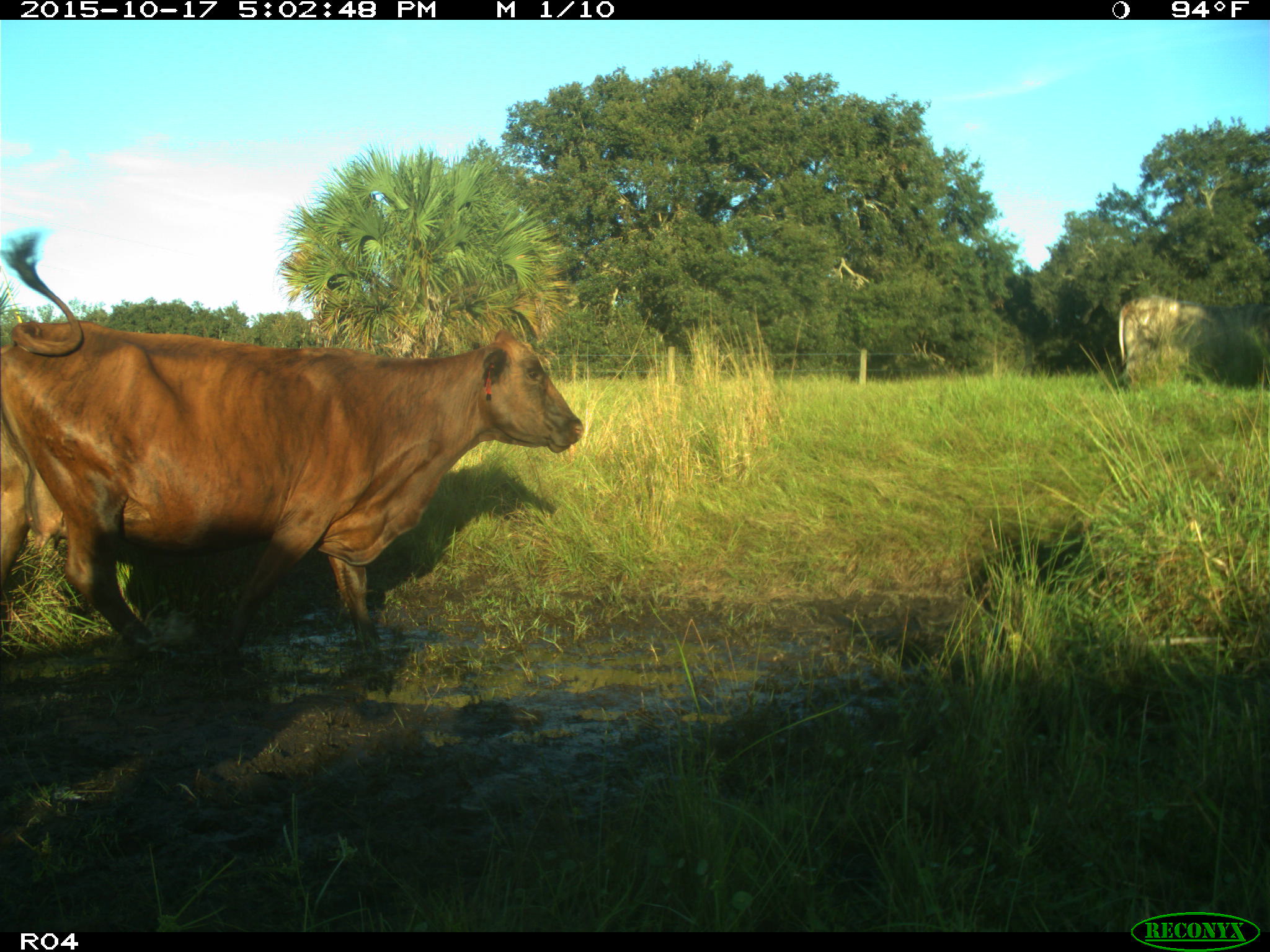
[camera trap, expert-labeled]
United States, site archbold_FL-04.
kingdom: Animalia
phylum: Chordata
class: Mammalia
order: Artiodactyla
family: Bovidae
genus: Bos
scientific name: Bos taurus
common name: domestic cow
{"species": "Bos taurus (domestic cow)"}